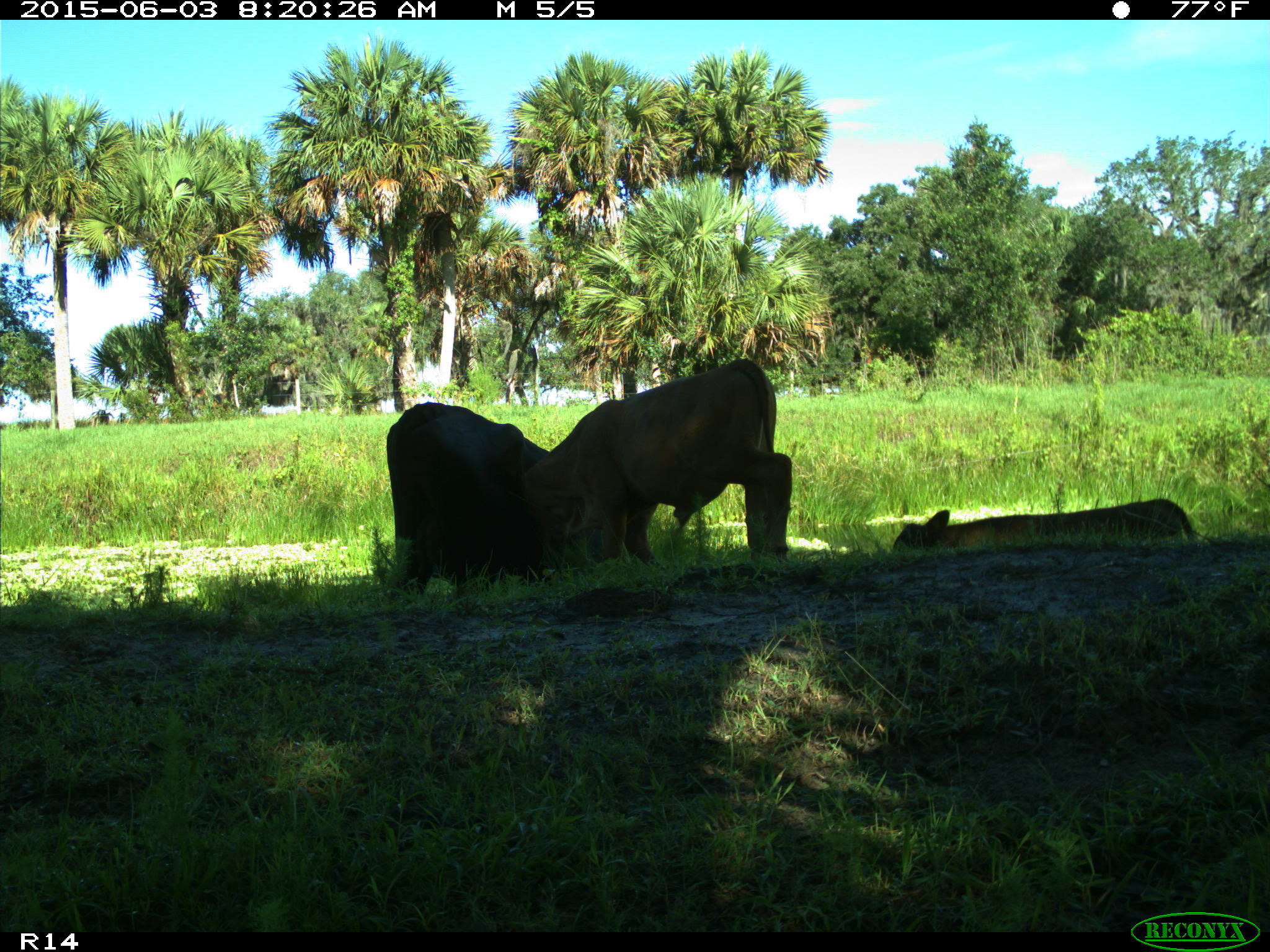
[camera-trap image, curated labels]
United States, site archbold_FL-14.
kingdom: Animalia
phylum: Chordata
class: Mammalia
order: Artiodactyla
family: Bovidae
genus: Bos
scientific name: Bos taurus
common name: domestic cow